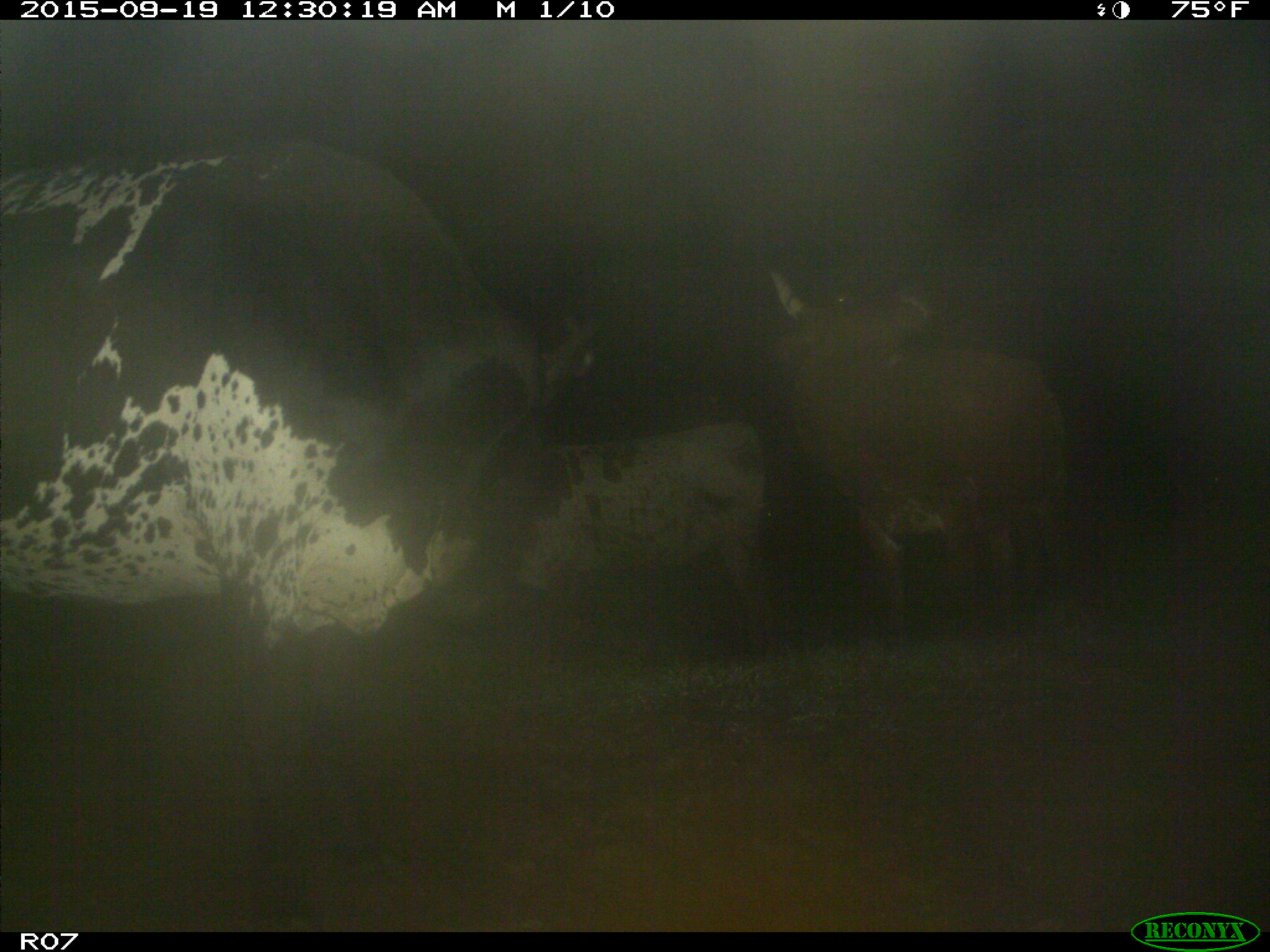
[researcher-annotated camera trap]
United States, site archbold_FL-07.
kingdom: Animalia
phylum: Chordata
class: Mammalia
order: Artiodactyla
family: Bovidae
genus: Bos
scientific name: Bos taurus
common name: domestic cow